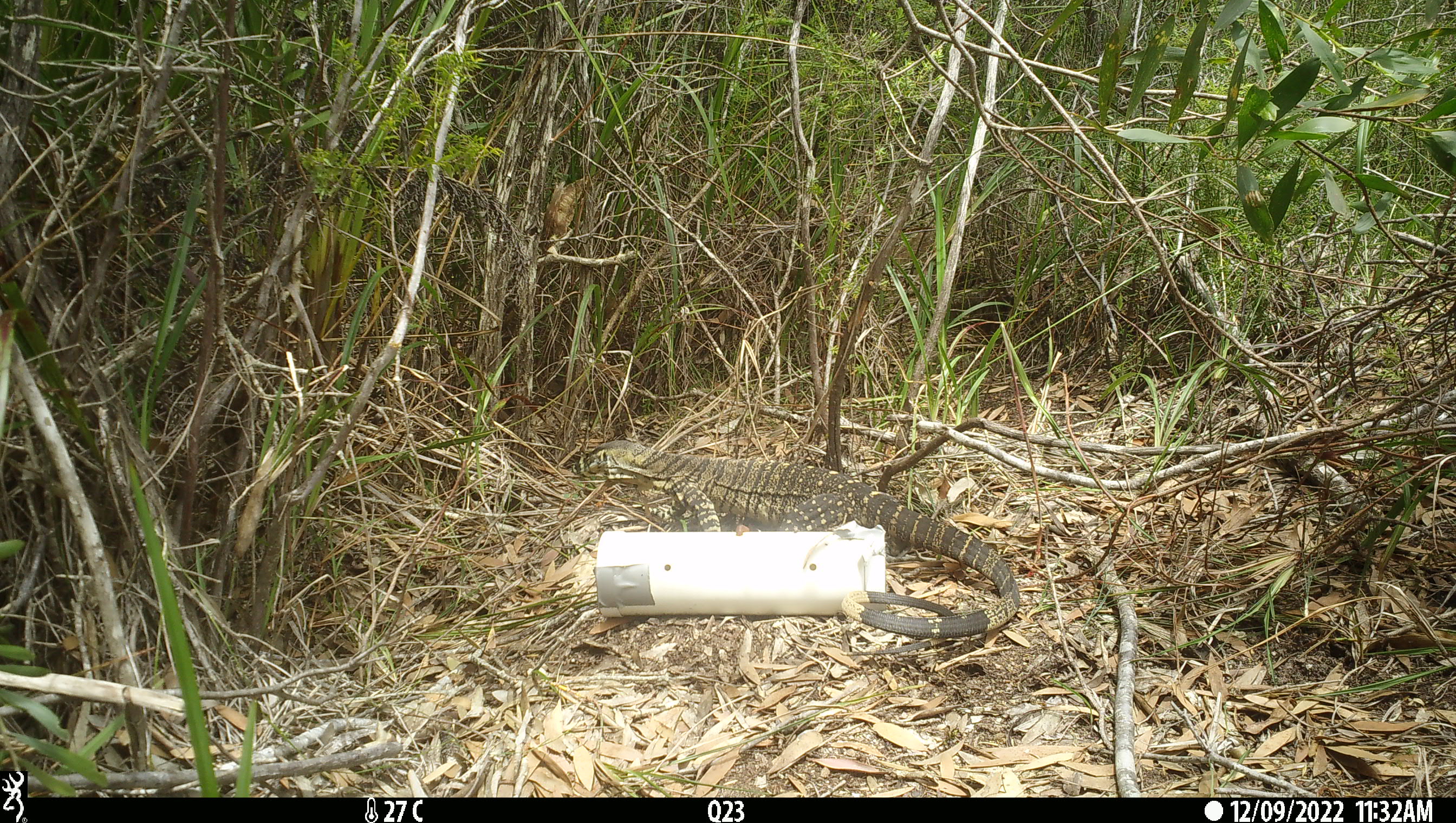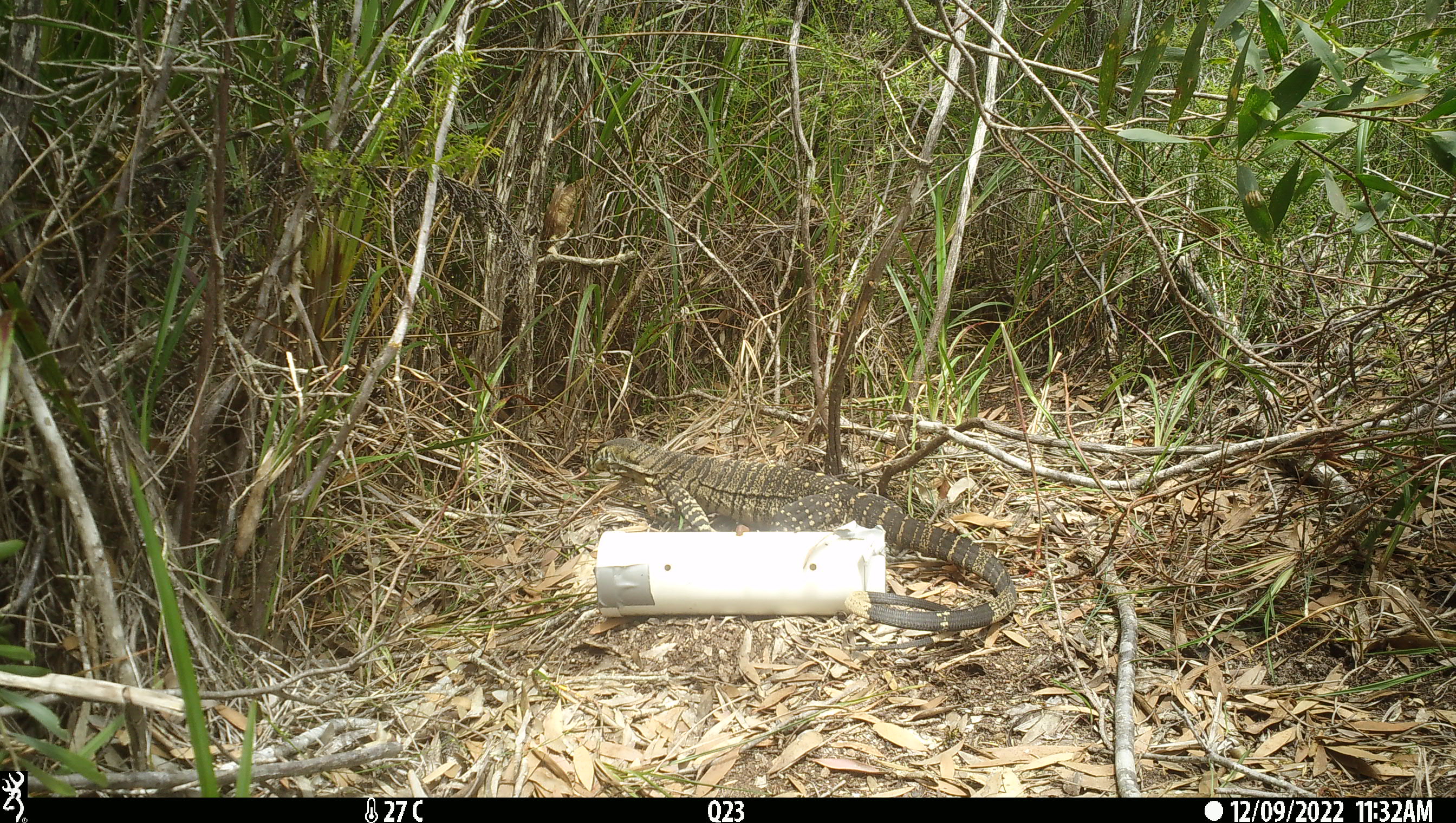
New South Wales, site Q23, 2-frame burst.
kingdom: Animalia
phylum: Chordata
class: Reptilia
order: Squamata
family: Varanidae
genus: Varanus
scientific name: Varanus varius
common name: lace monitor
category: goanna